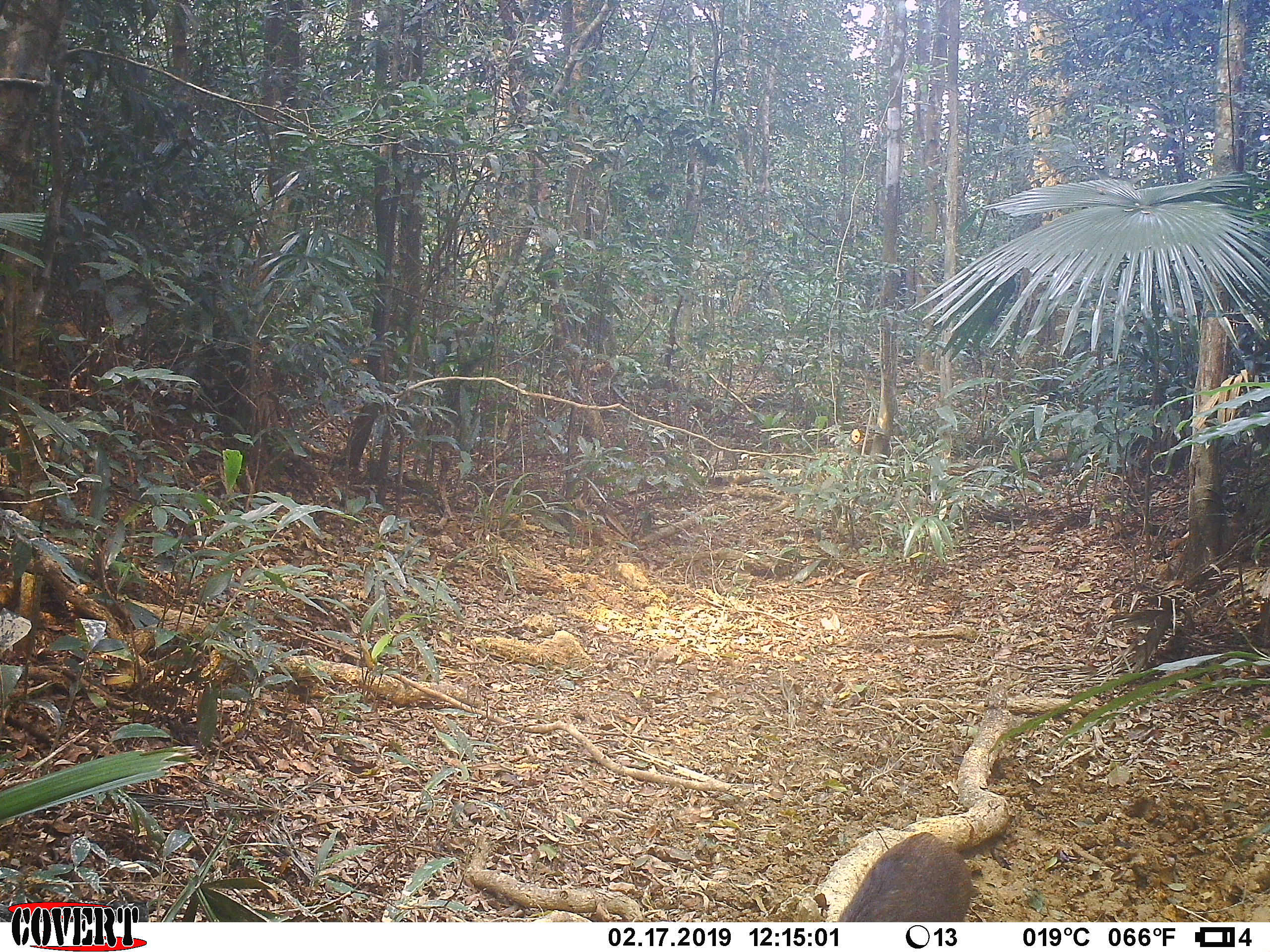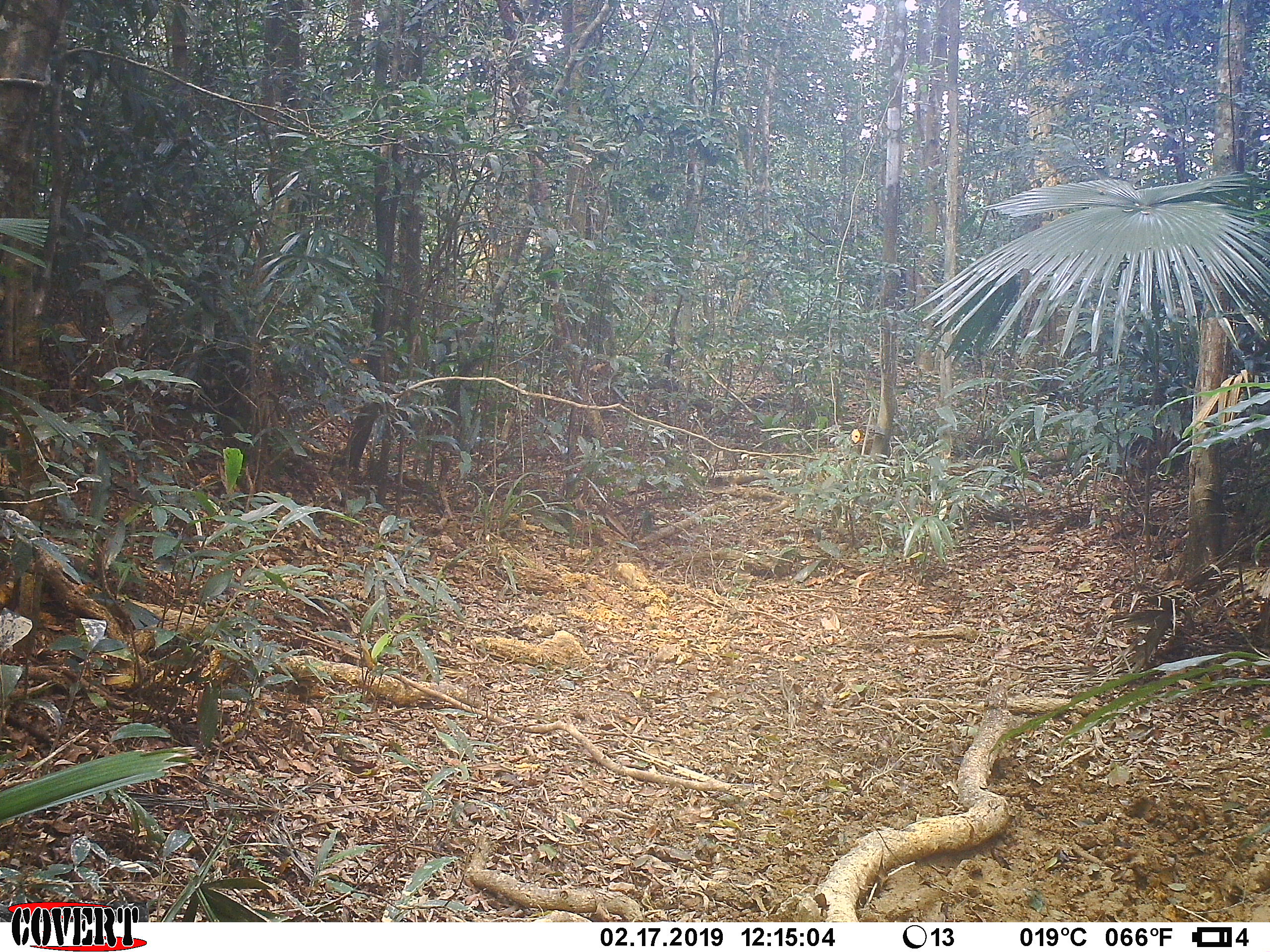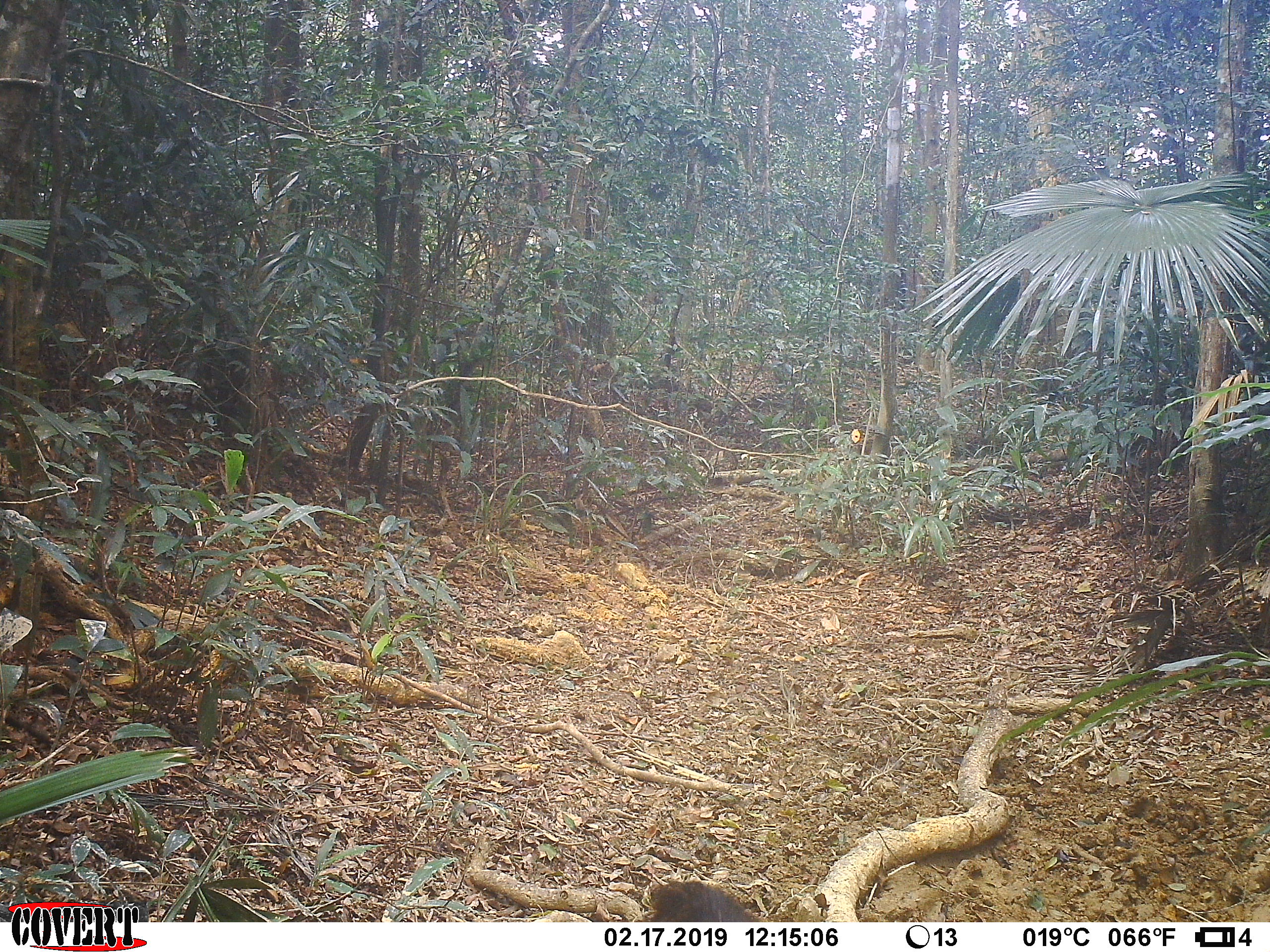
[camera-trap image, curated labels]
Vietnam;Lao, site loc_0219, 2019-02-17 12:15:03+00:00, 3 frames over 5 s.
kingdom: Animalia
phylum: Chordata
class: Mammalia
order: Artiodactyla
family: Suidae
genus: Sus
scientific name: Sus scrofa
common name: eurasian wild pig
Eurasian wild pig (Sus scrofa). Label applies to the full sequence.